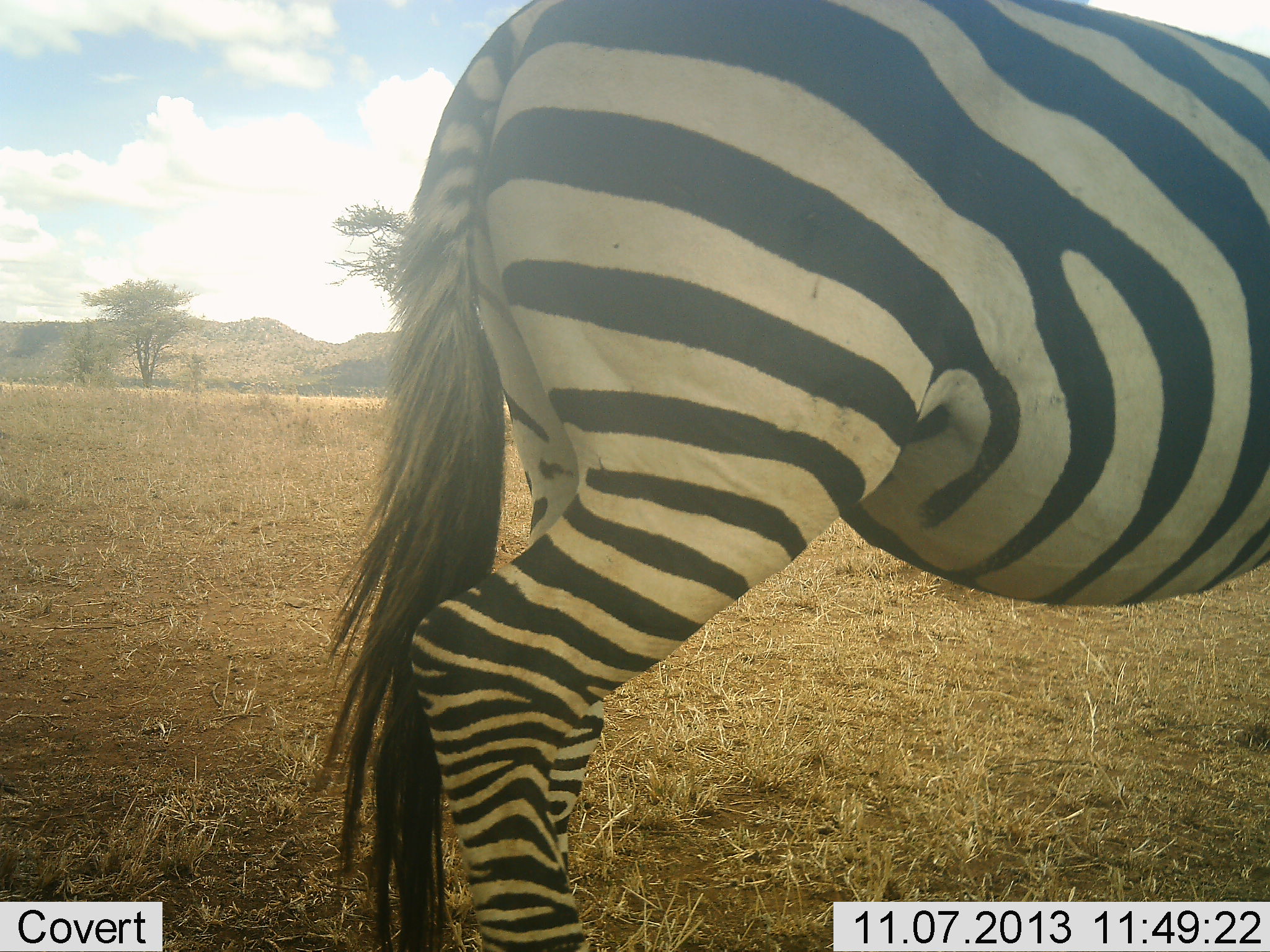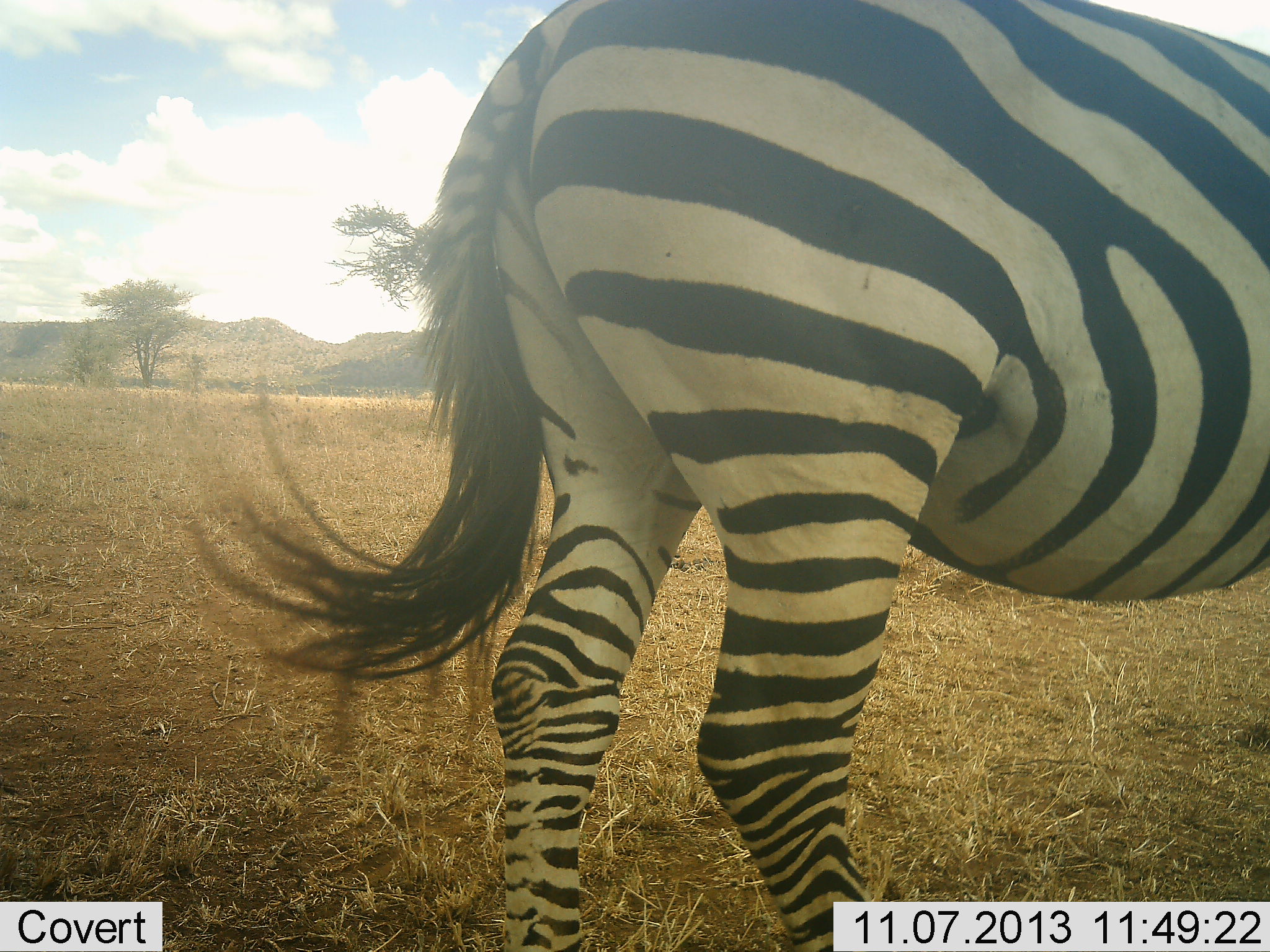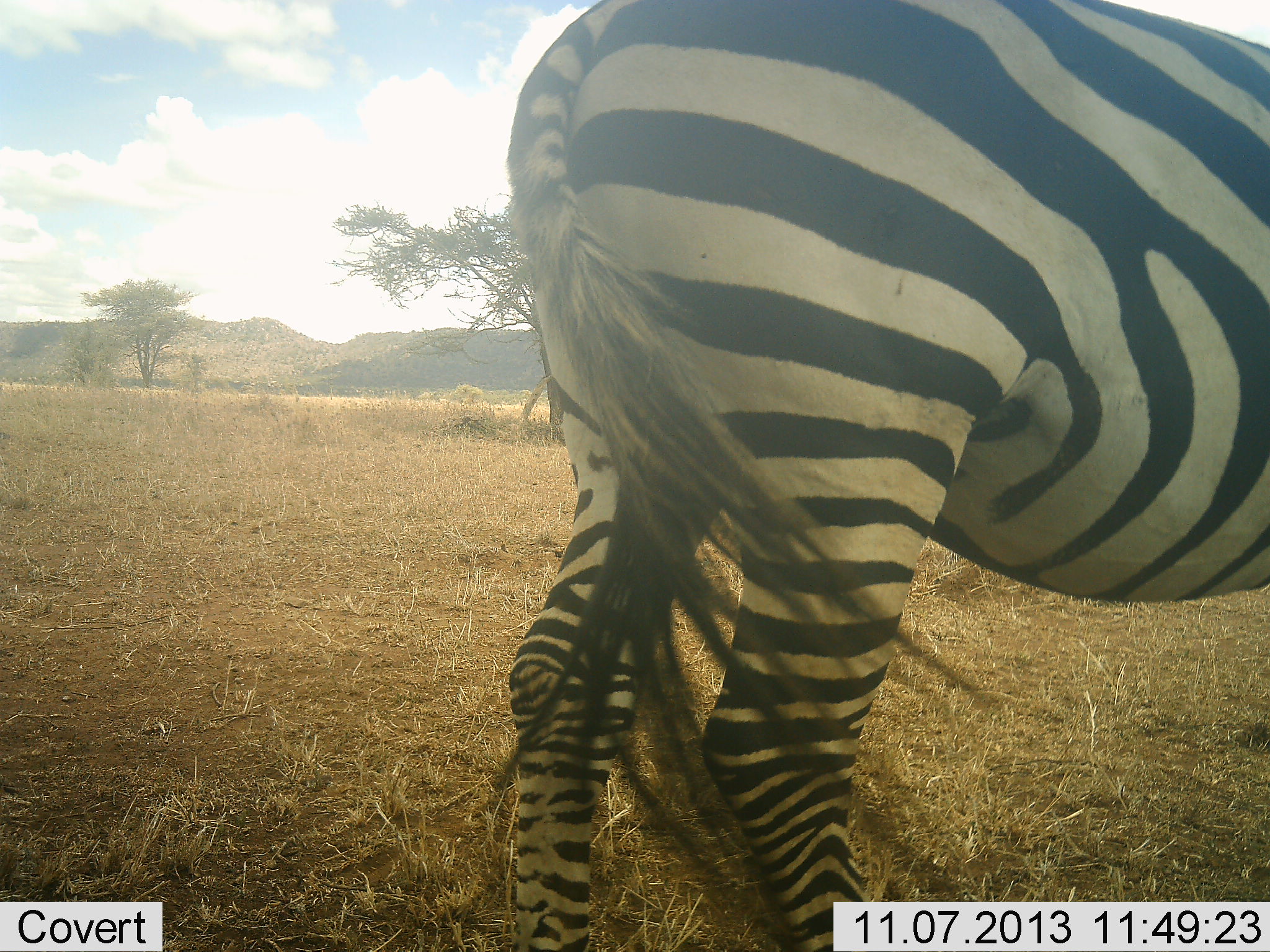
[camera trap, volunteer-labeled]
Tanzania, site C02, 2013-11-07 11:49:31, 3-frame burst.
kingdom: Animalia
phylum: Chordata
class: Mammalia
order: Perissodactyla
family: Equidae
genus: Equus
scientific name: Equus quagga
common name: plains zebra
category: zebra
Zebra (plains zebra) (Equus quagga), count 1. Behavior (volunteer vote fractions): standing 60%, resting 0%, moving 30%, interacting 0%. Young present (vote fraction): 0%. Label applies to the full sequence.